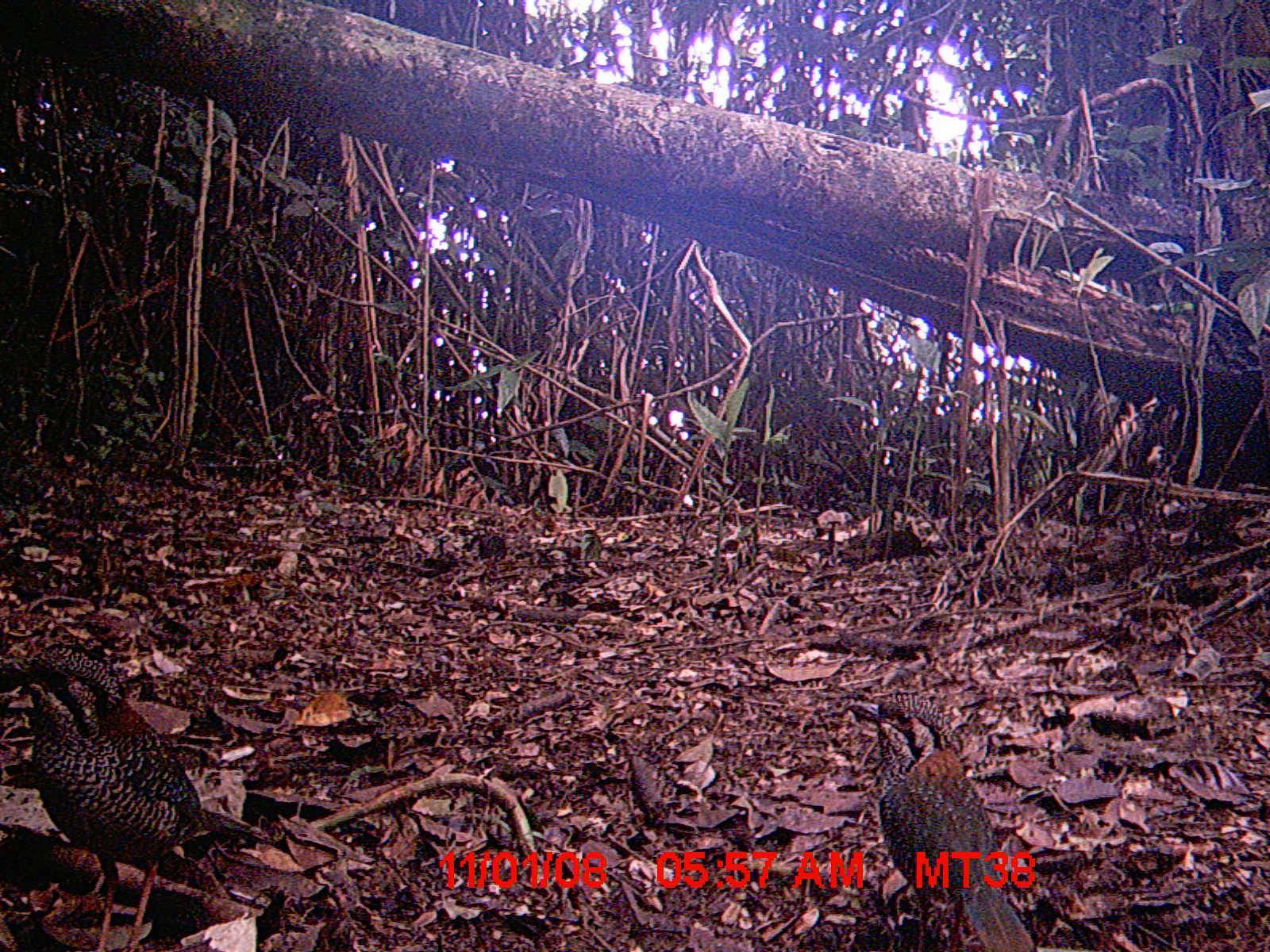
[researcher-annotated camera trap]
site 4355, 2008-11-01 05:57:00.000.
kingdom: Animalia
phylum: Chordata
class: Aves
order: Cuculiformes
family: Cuculidae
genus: Coua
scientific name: Coua serriana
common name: red-breasted coua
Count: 2.